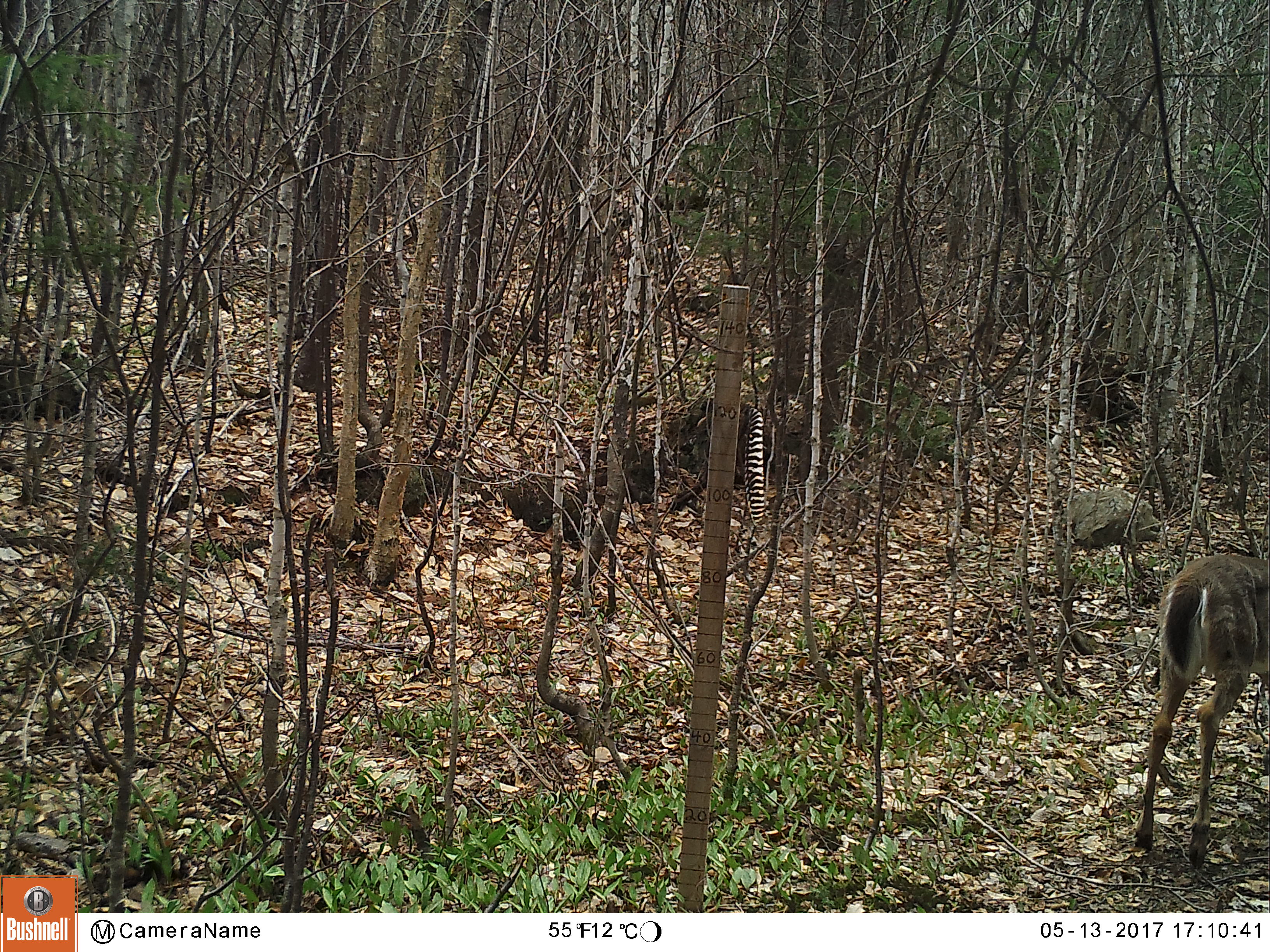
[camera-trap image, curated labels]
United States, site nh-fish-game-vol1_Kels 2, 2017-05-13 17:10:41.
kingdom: Animalia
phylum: Chordata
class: Mammalia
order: Artiodactyla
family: Cervidae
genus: Odocoileus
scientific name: Odocoileus virginianus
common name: white-tailed deer